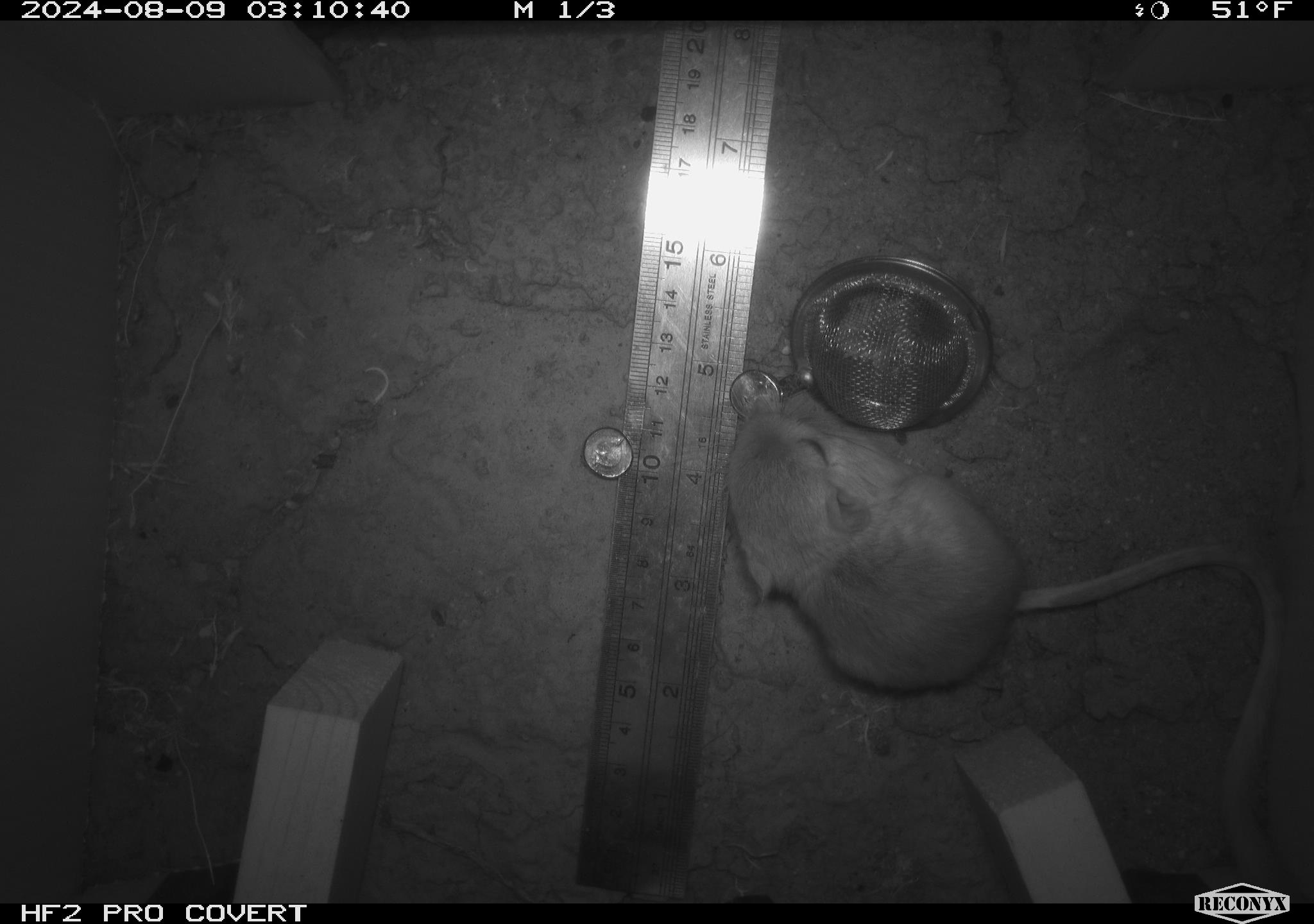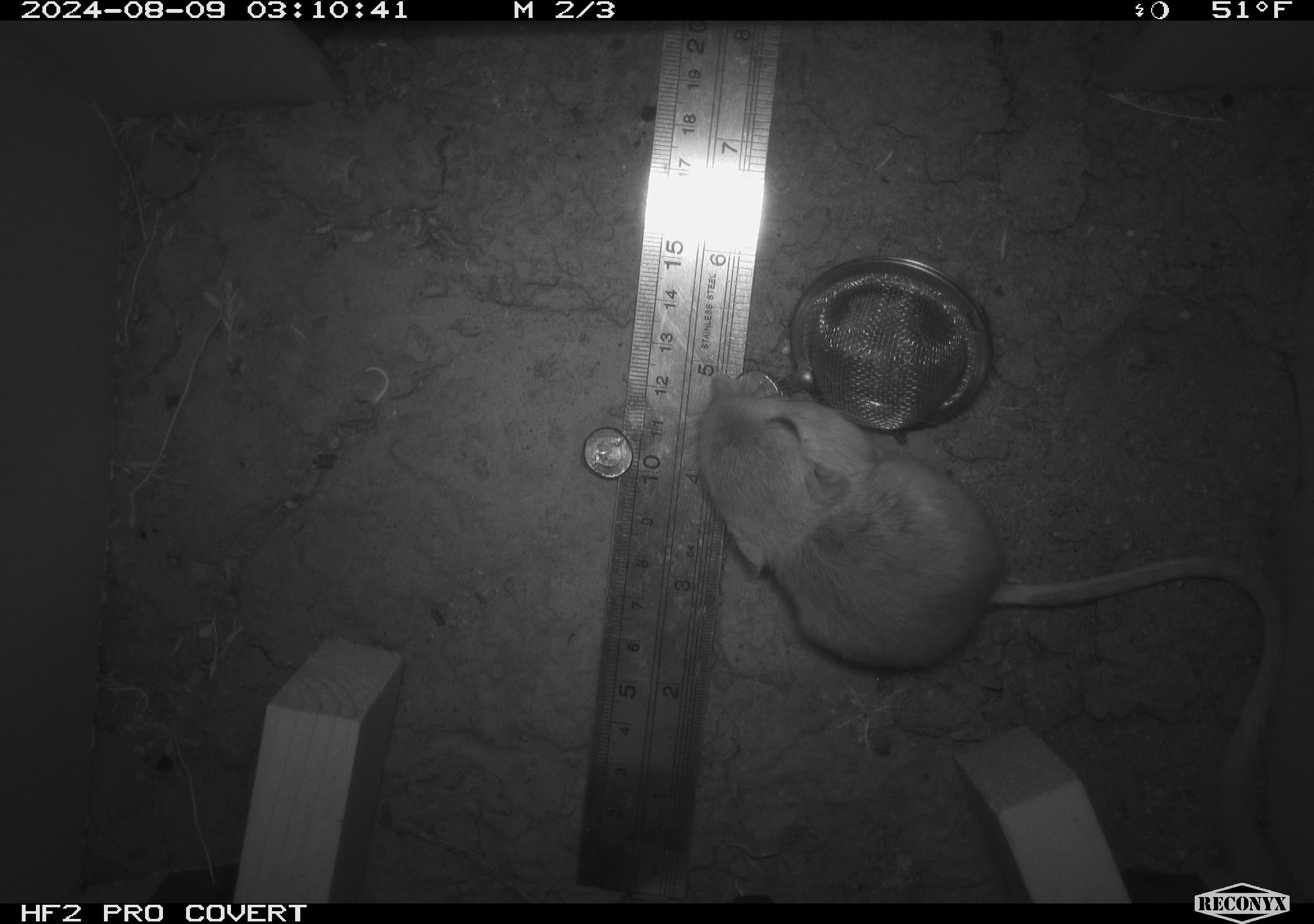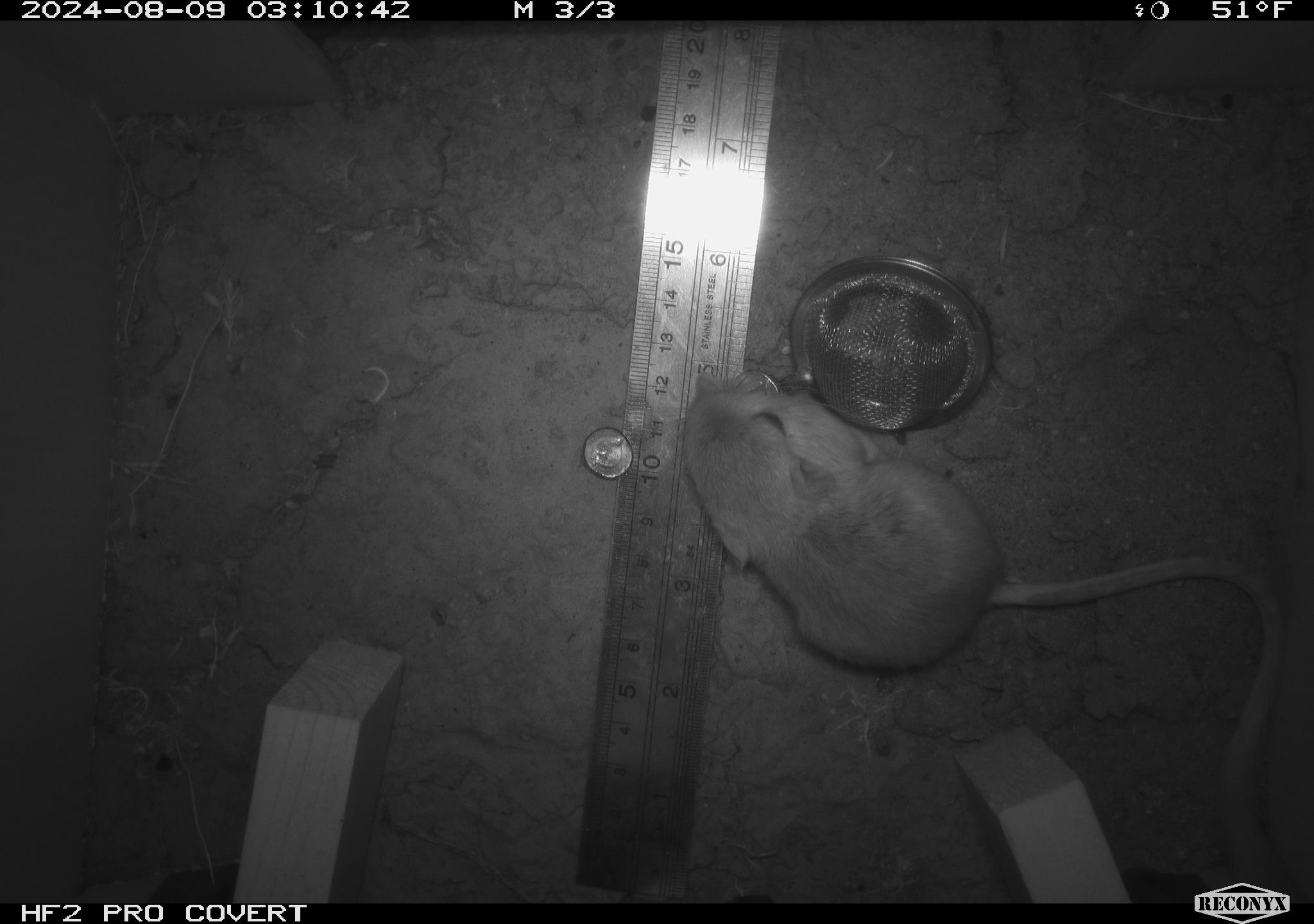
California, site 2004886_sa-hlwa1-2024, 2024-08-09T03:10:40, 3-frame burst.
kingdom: Animalia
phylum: Chordata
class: Mammalia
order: Rodentia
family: Heteromyidae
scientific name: Heteromyidae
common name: kangaroo rats and pocket mice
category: heteromyidae family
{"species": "heteromyidae family (kangaroo rats and pocket mice) (Heteromyidae)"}